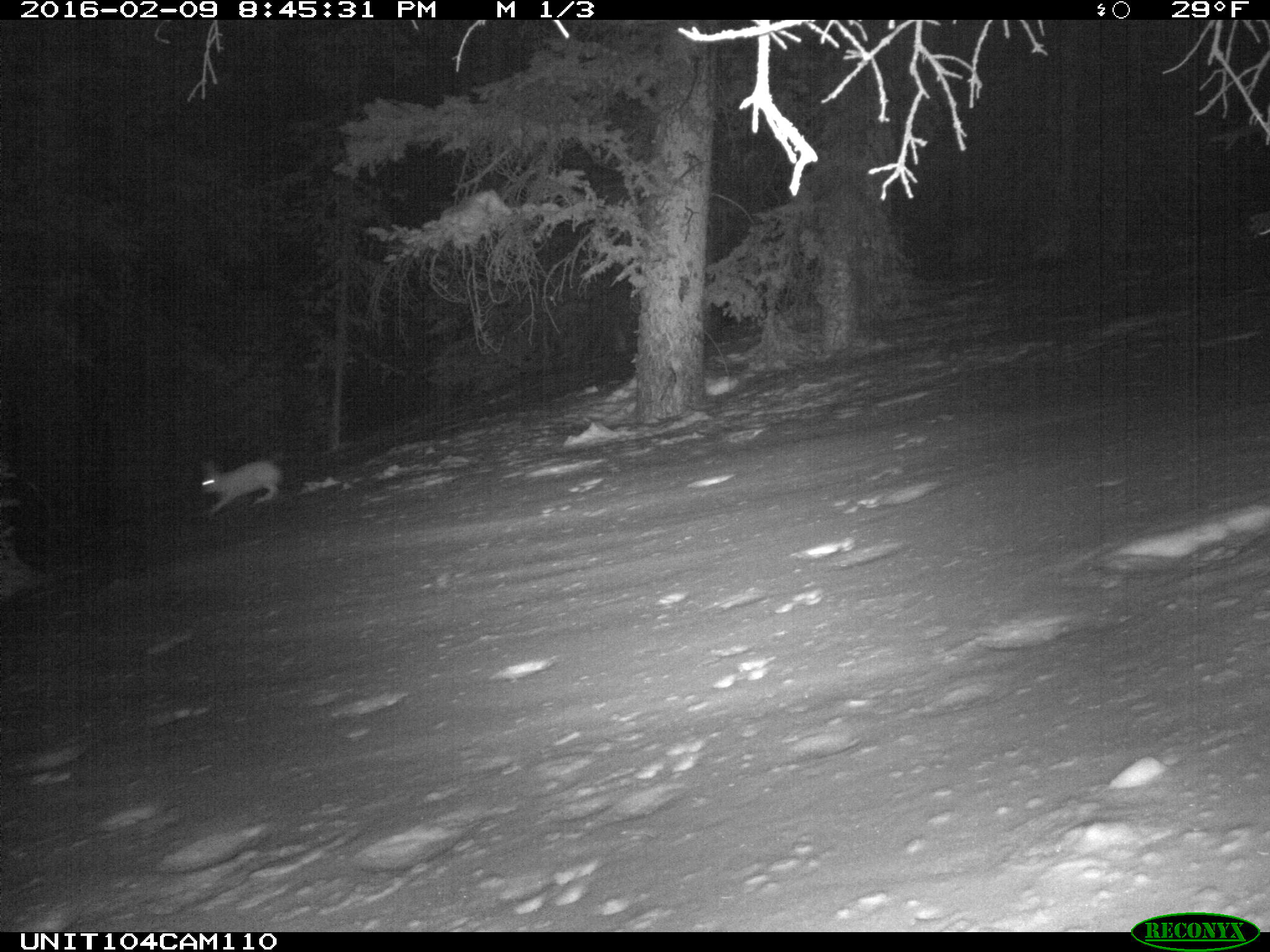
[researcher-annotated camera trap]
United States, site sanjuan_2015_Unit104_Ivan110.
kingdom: Animalia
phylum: Chordata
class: Mammalia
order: Lagomorpha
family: Leporidae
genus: Lepus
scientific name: Lepus americanus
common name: snowshoe hare